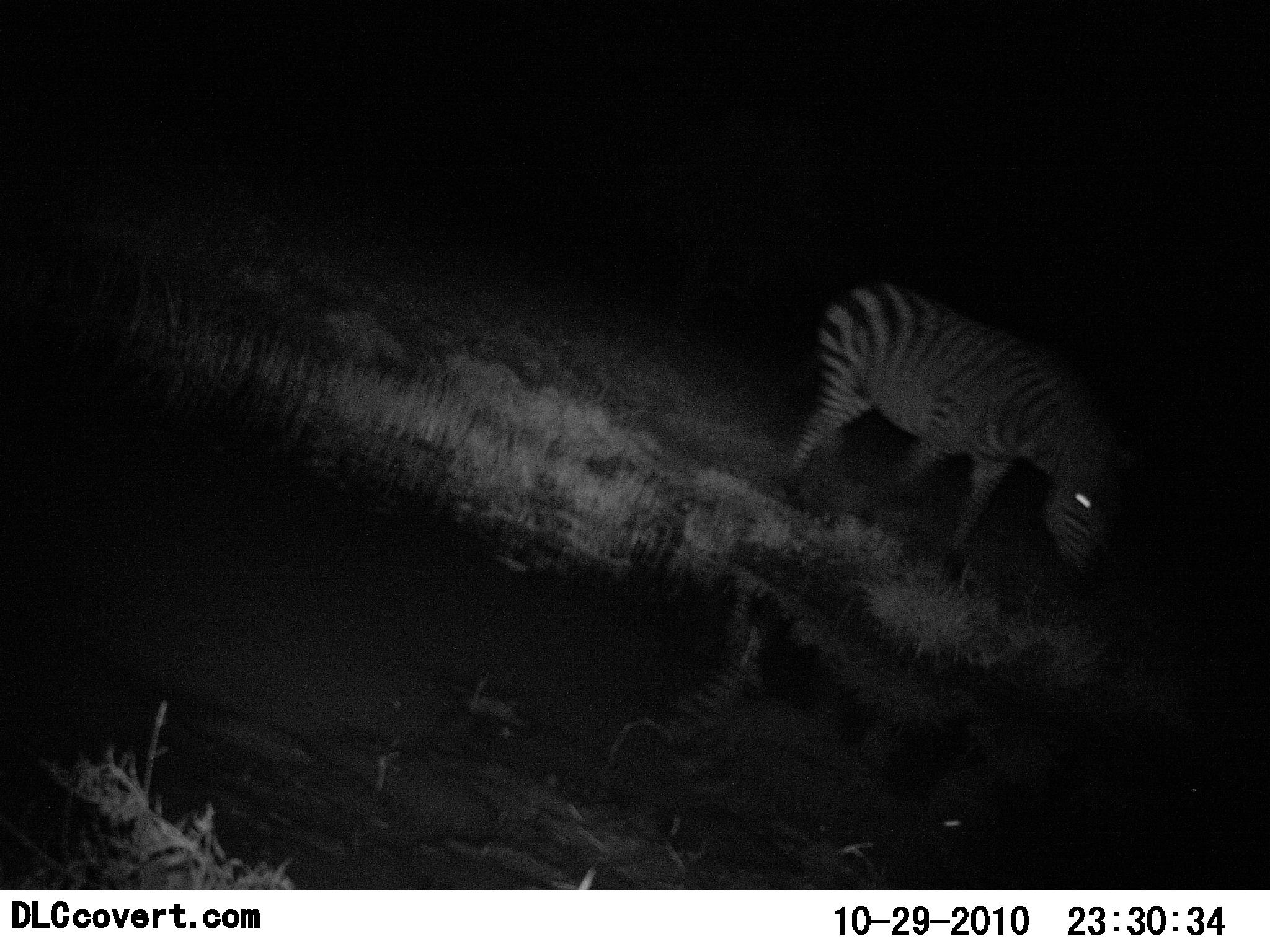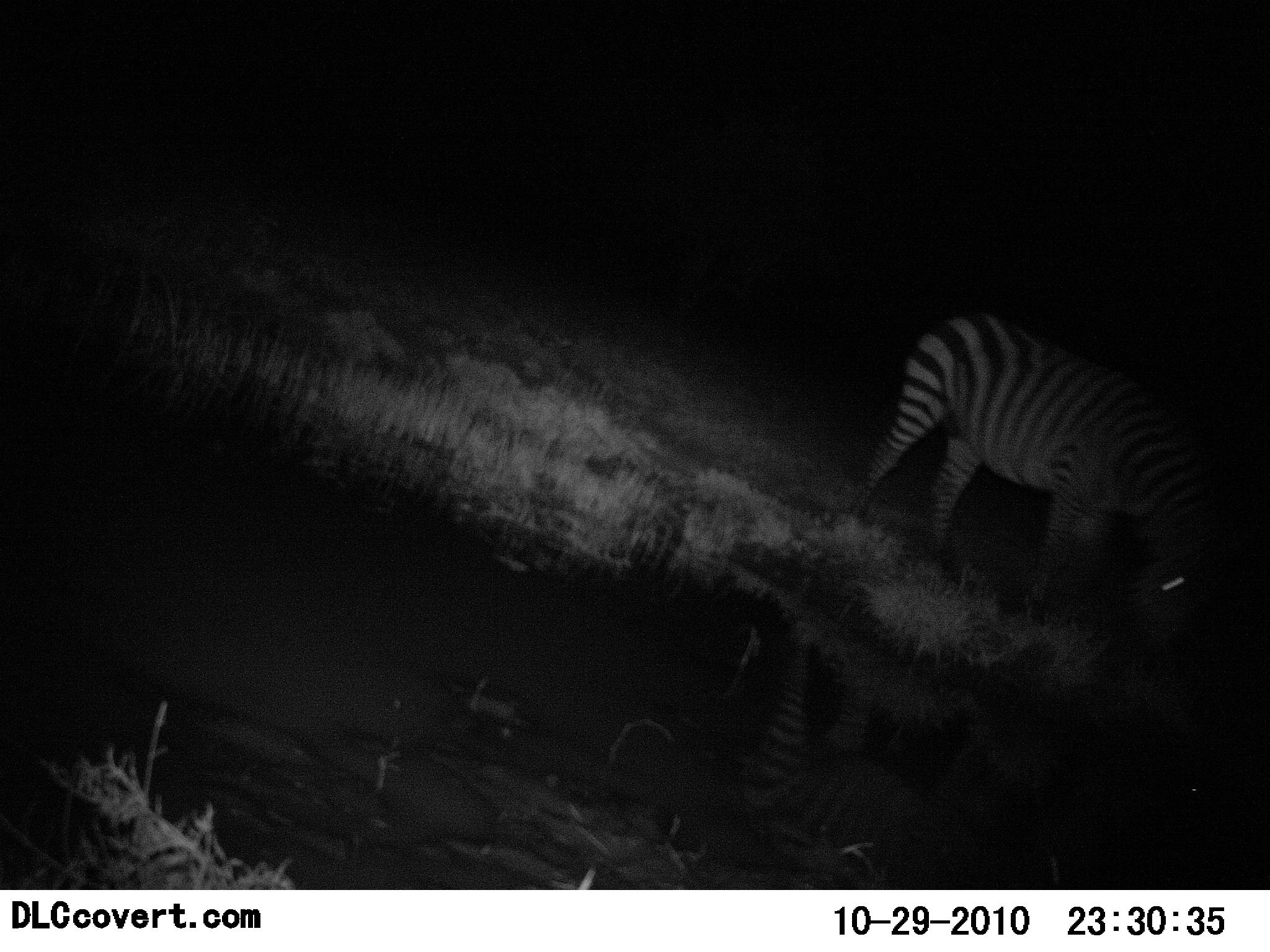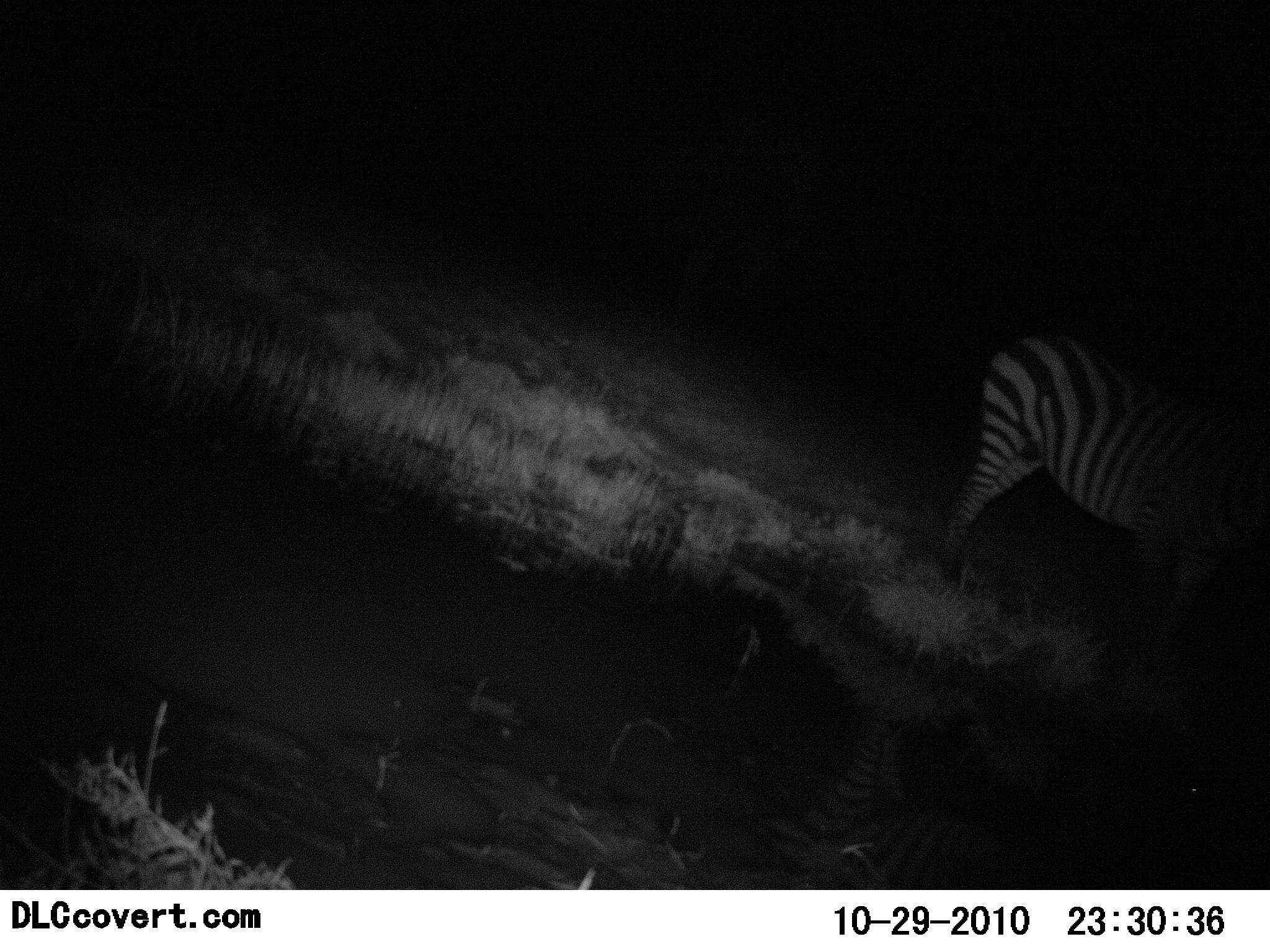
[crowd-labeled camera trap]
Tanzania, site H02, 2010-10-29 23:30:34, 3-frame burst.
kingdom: Animalia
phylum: Chordata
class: Mammalia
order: Perissodactyla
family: Equidae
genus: Equus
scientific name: Equus quagga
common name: plains zebra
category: zebra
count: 1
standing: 29%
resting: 0%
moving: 52%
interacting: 5%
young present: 0%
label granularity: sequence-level